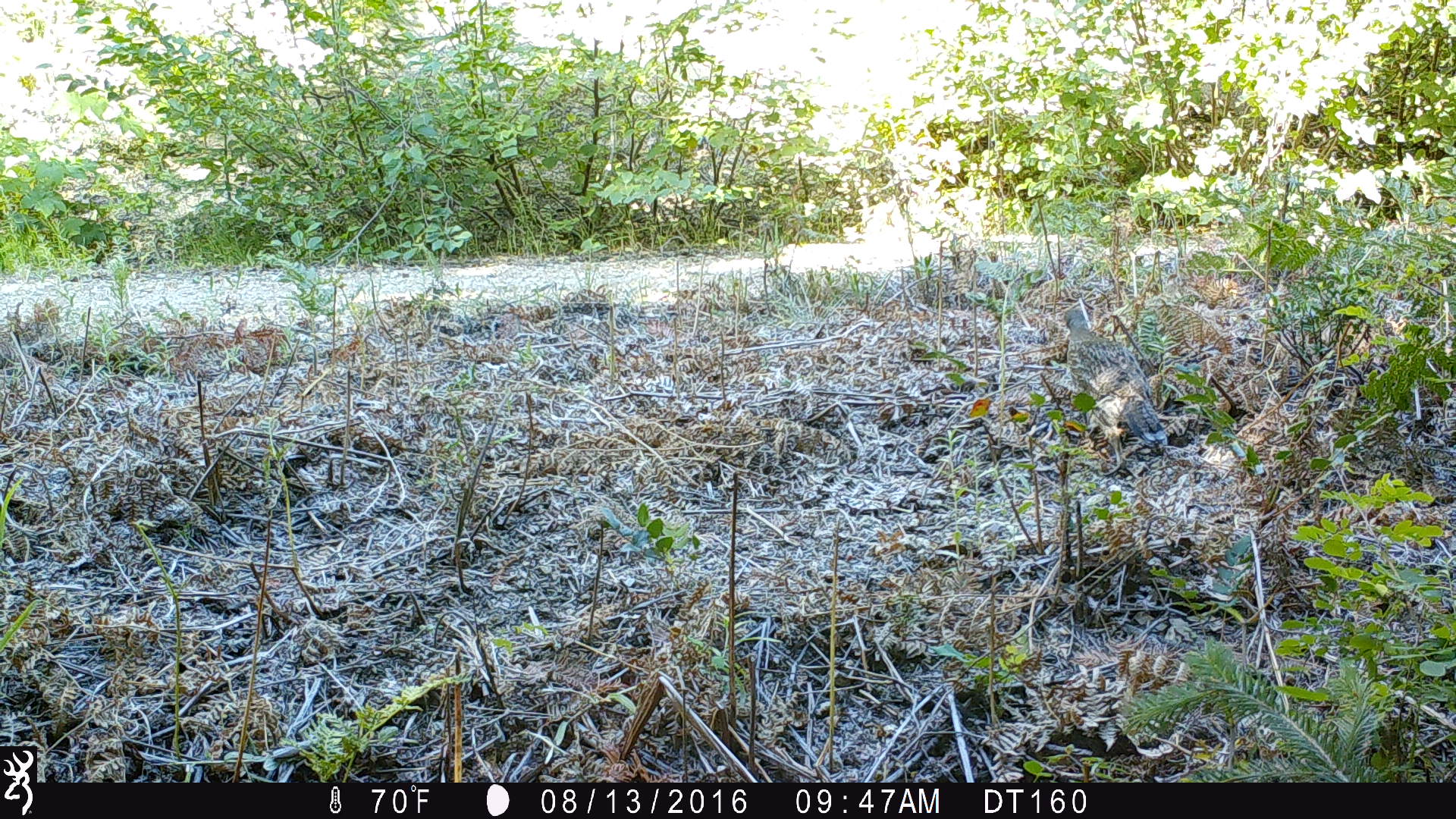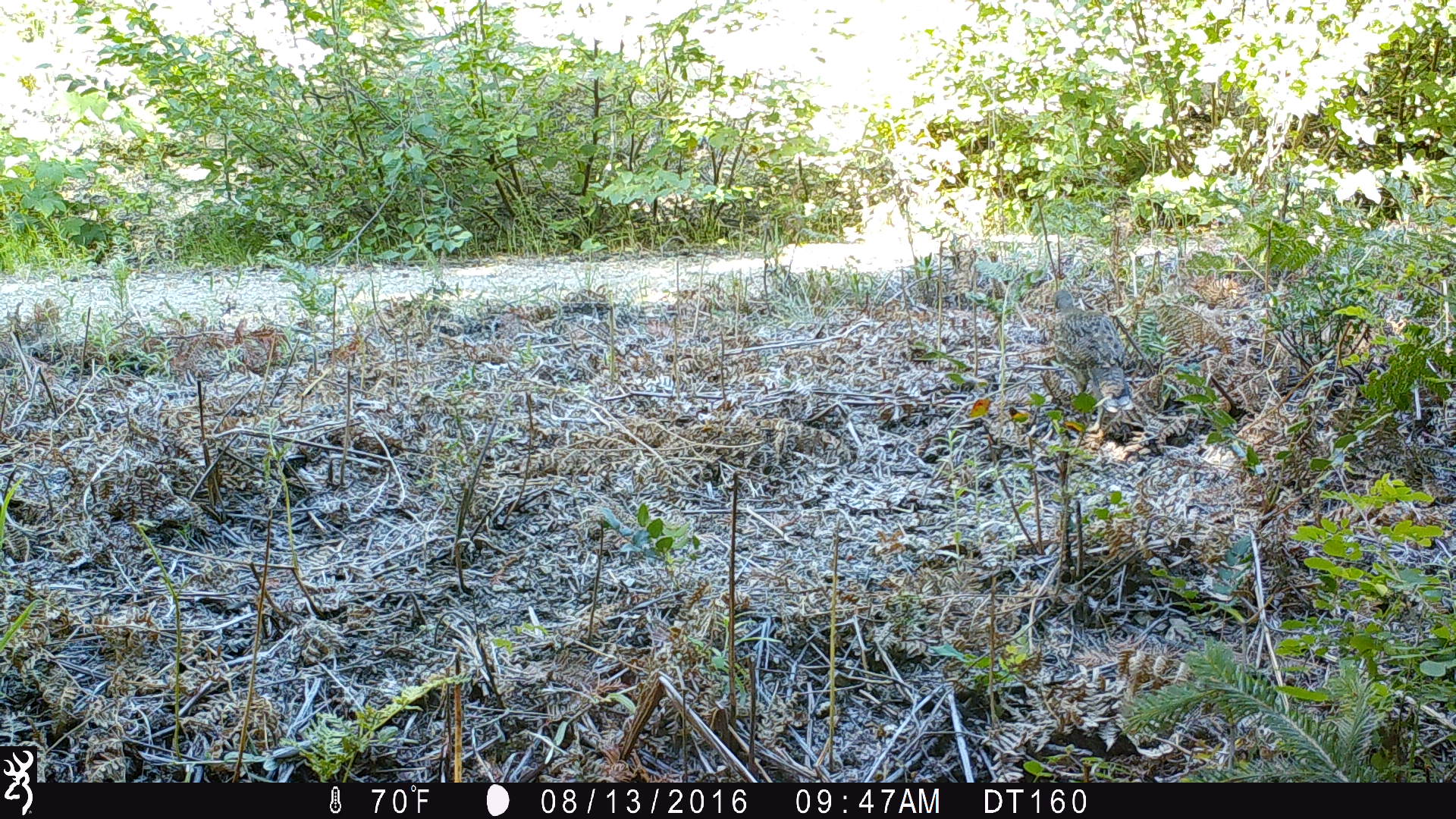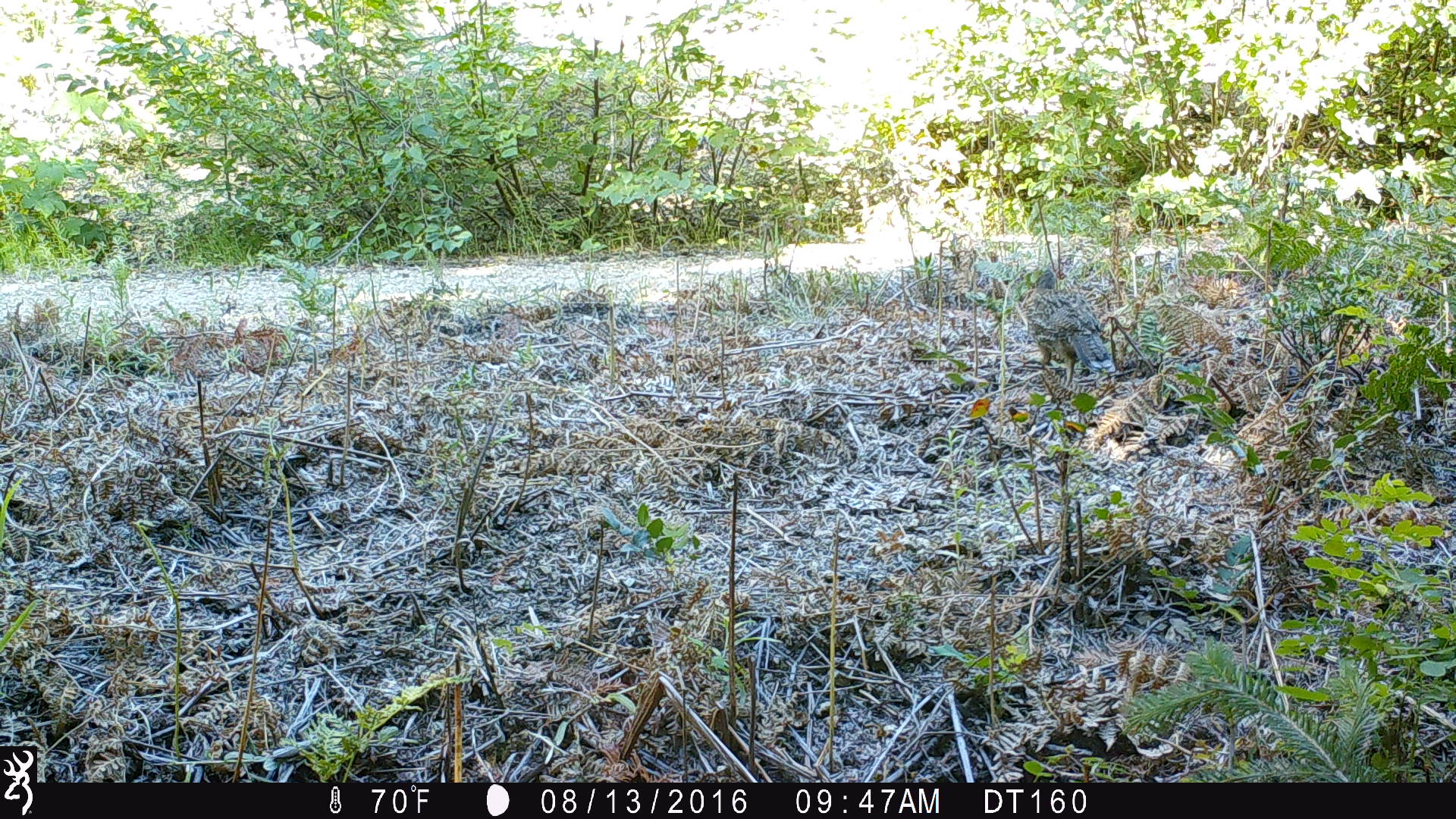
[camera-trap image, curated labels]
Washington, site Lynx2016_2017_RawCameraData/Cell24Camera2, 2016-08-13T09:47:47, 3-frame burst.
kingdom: Animalia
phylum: Chordata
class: Aves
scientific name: Aves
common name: birds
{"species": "Aves (birds)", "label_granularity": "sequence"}